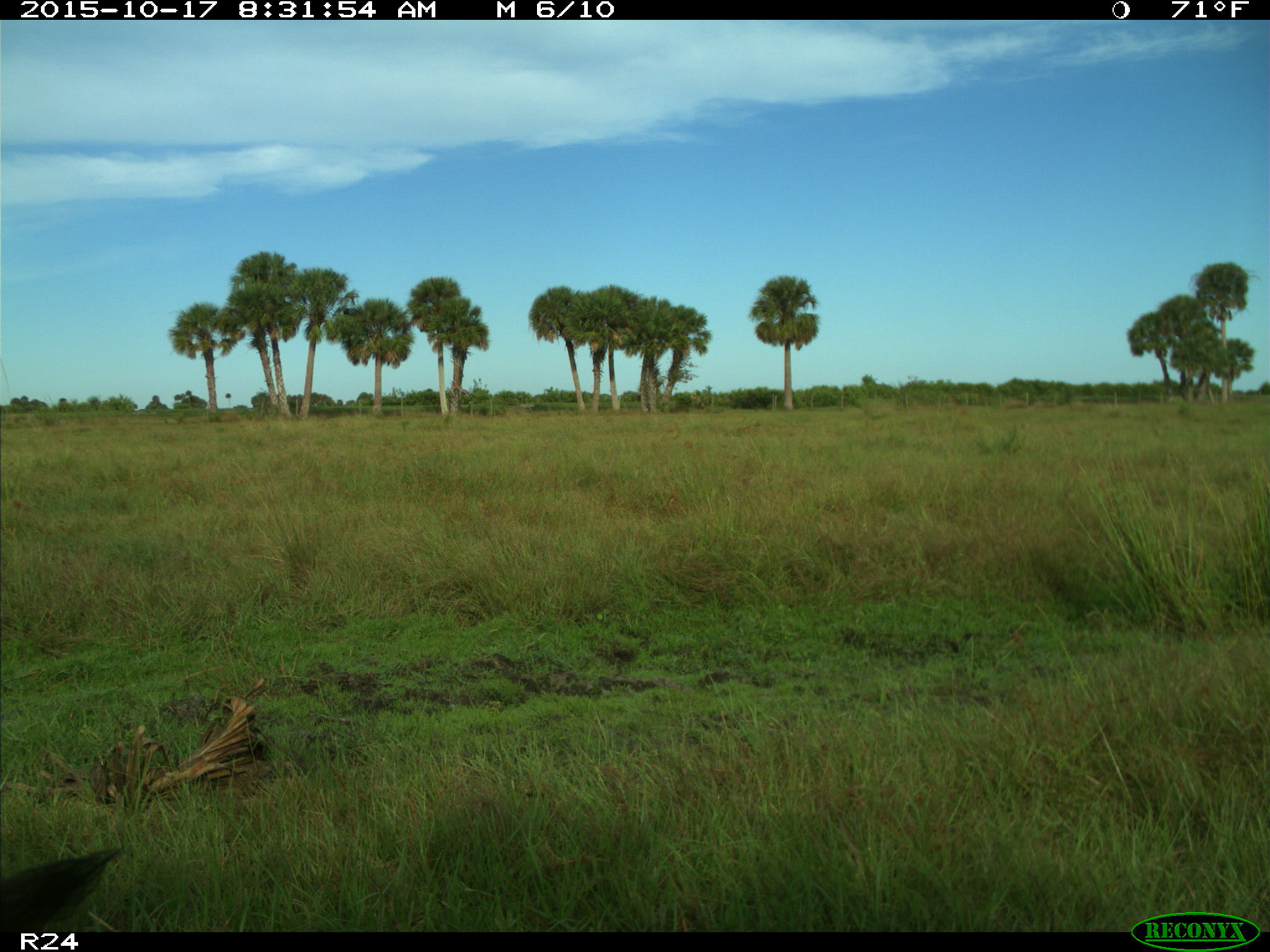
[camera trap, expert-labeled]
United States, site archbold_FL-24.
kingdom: Animalia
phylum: Chordata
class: Mammalia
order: Artiodactyla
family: Suidae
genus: Sus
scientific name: Sus scrofa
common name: wild boar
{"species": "Sus scrofa (wild boar)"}